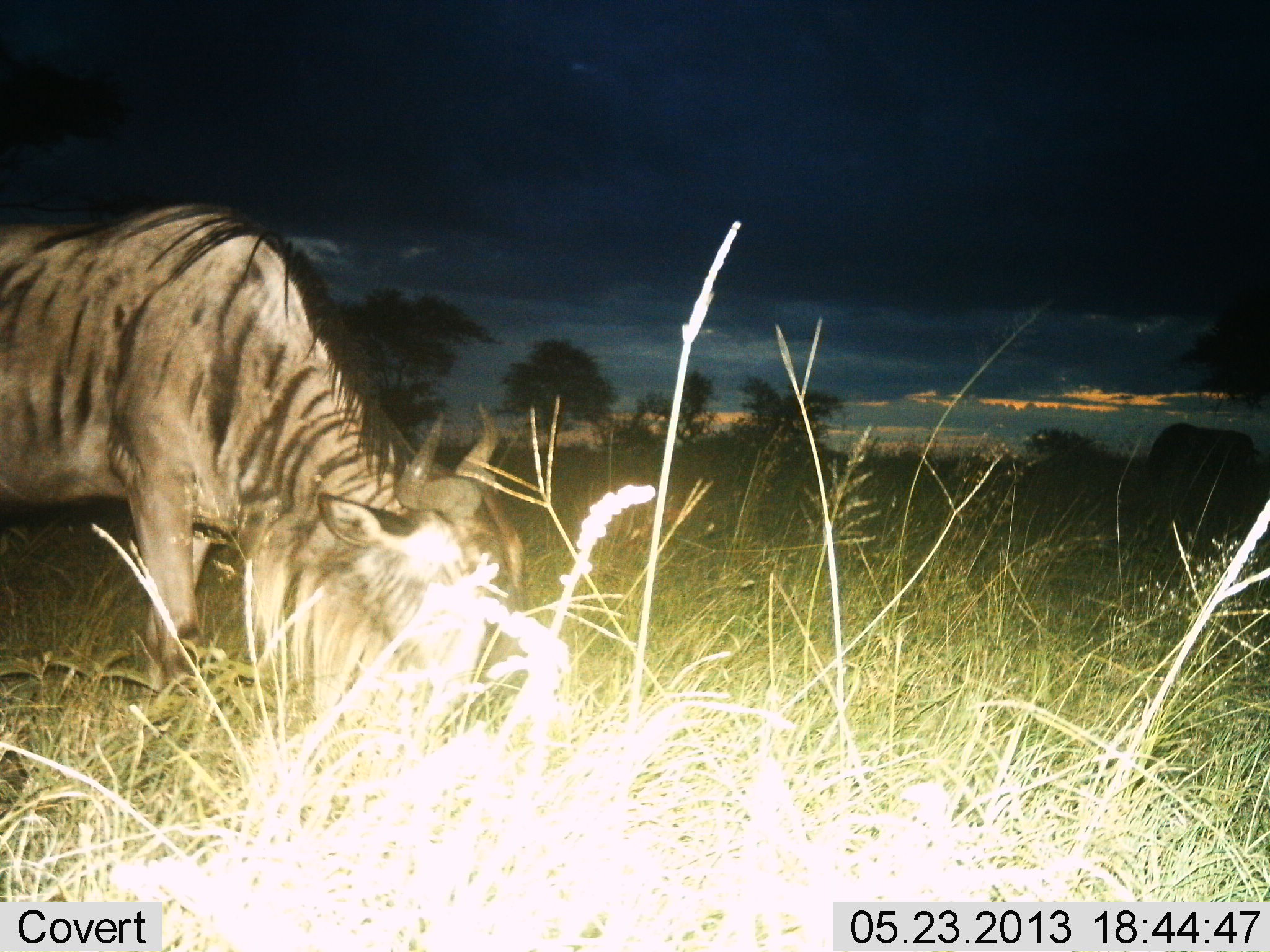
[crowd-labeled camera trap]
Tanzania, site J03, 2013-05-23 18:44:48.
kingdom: Animalia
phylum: Chordata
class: Mammalia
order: Artiodactyla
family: Bovidae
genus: Connochaetes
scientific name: Connochaetes taurinus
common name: blue wildebeest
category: wildebeest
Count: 1.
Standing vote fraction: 30%.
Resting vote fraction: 0%.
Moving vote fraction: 0%.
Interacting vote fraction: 0%.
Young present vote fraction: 0%.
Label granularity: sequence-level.